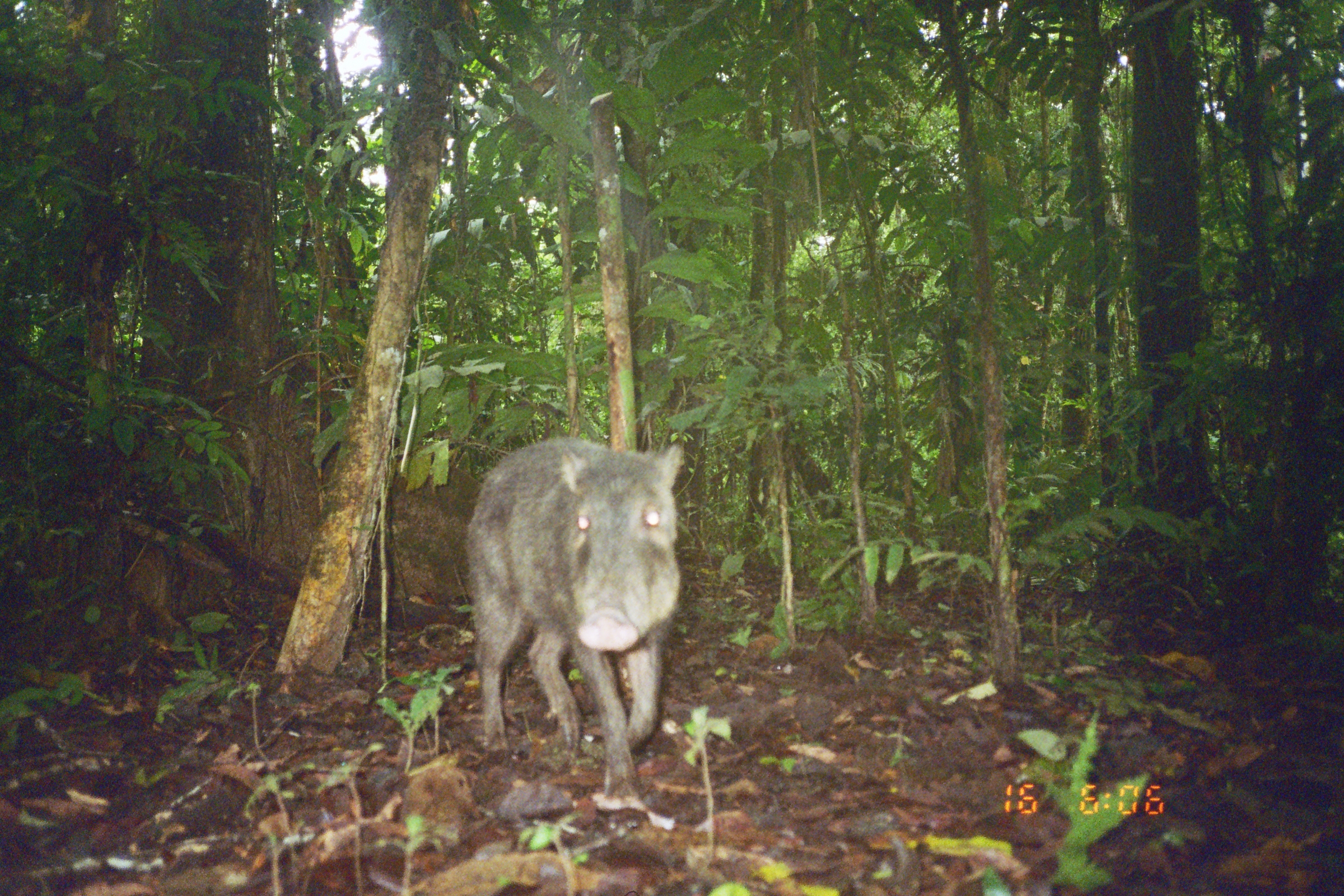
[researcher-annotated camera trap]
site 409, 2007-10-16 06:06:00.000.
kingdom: Animalia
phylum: Chordata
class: Mammalia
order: Artiodactyla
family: Tayassuidae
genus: Tayassu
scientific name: Tayassu pecari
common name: white-lipped peccary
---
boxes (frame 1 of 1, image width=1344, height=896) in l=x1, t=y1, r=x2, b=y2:
tayassu pecari: l=463, t=437, r=683, b=809